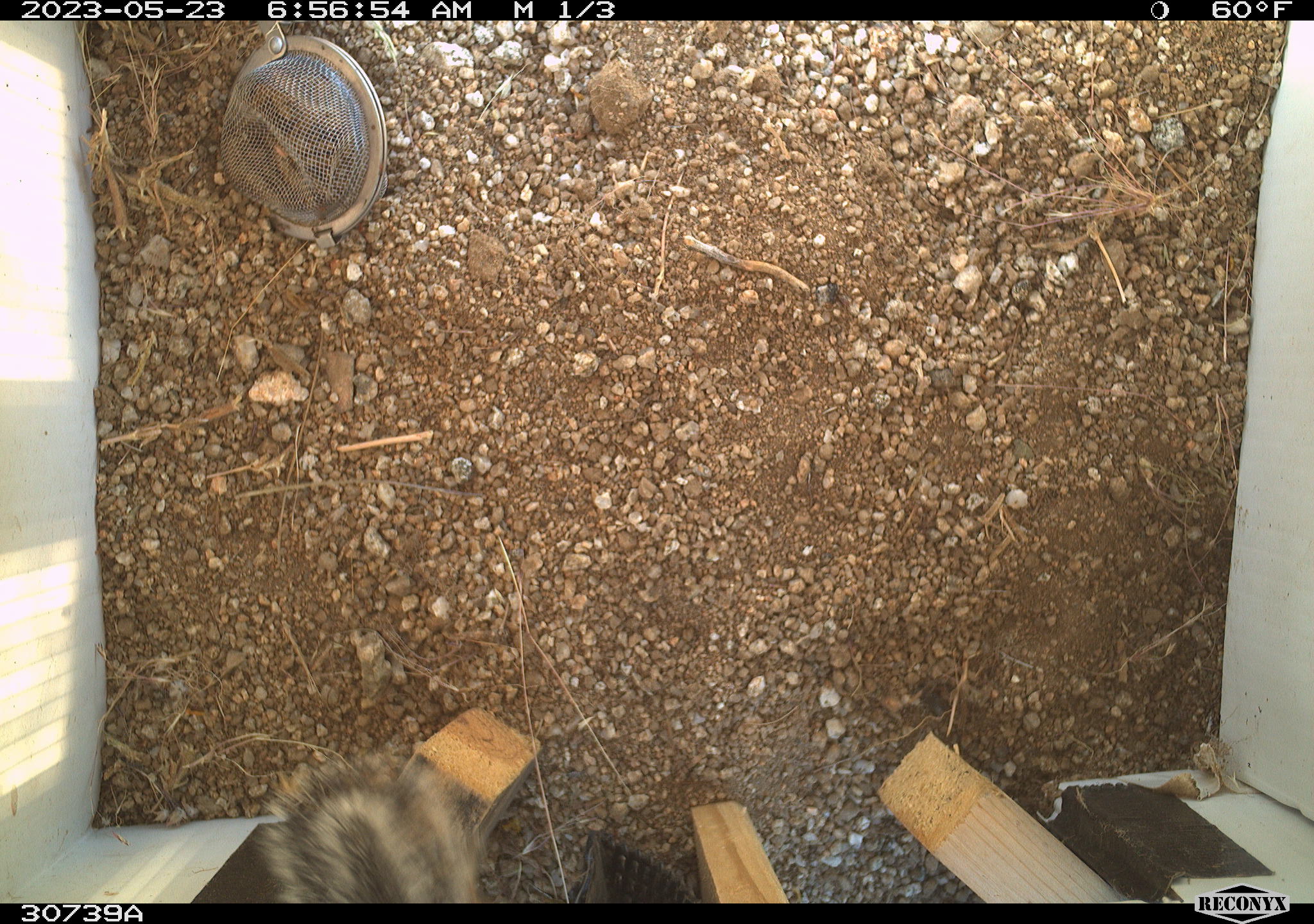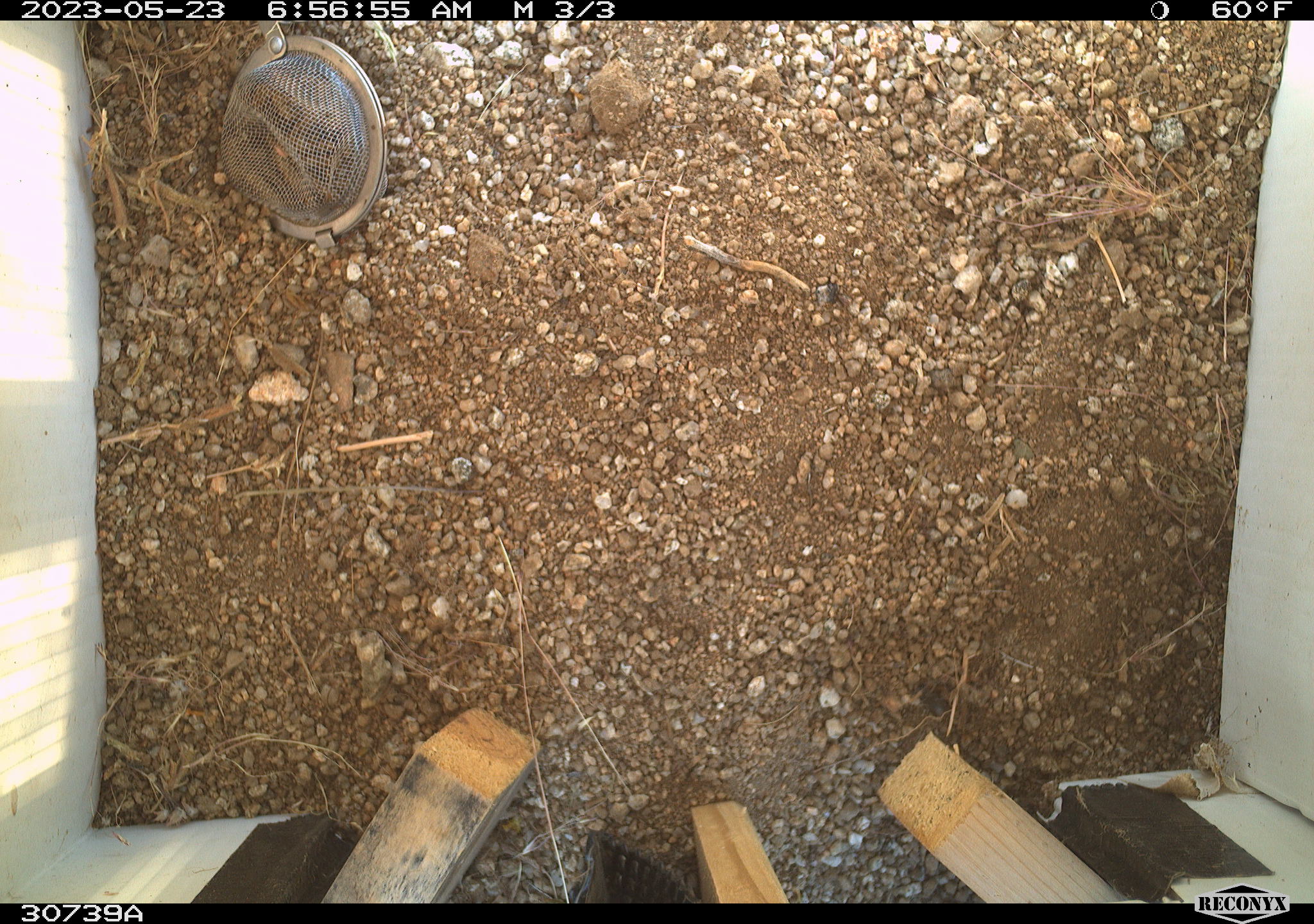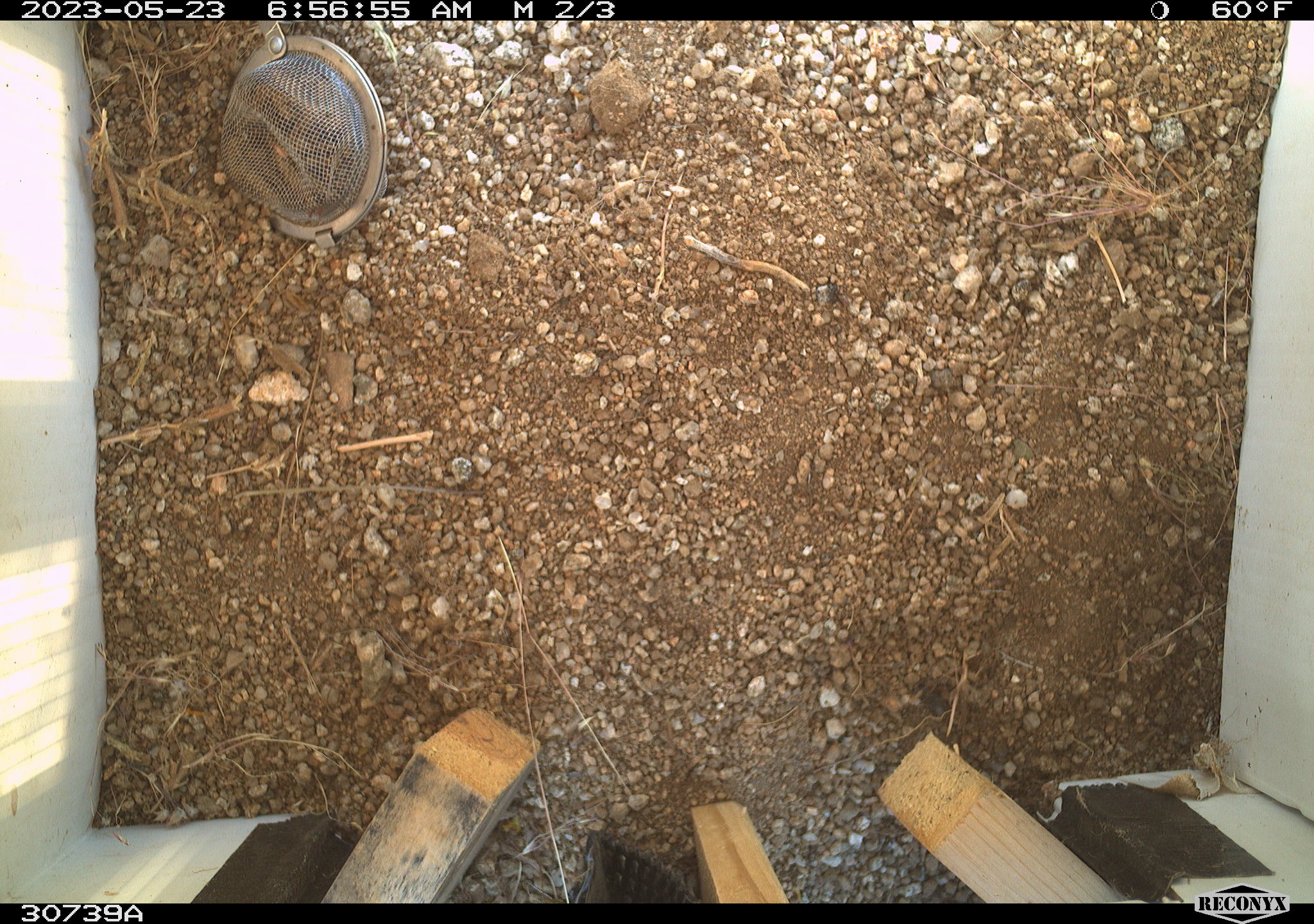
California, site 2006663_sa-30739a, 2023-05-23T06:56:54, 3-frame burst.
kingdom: Animalia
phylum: Chordata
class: Mammalia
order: Rodentia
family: Sciuridae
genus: Ammospermophilus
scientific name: Ammospermophilus leucurus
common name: white-tailed antelope squirrel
White-tailed antelope squirrel (Ammospermophilus leucurus).